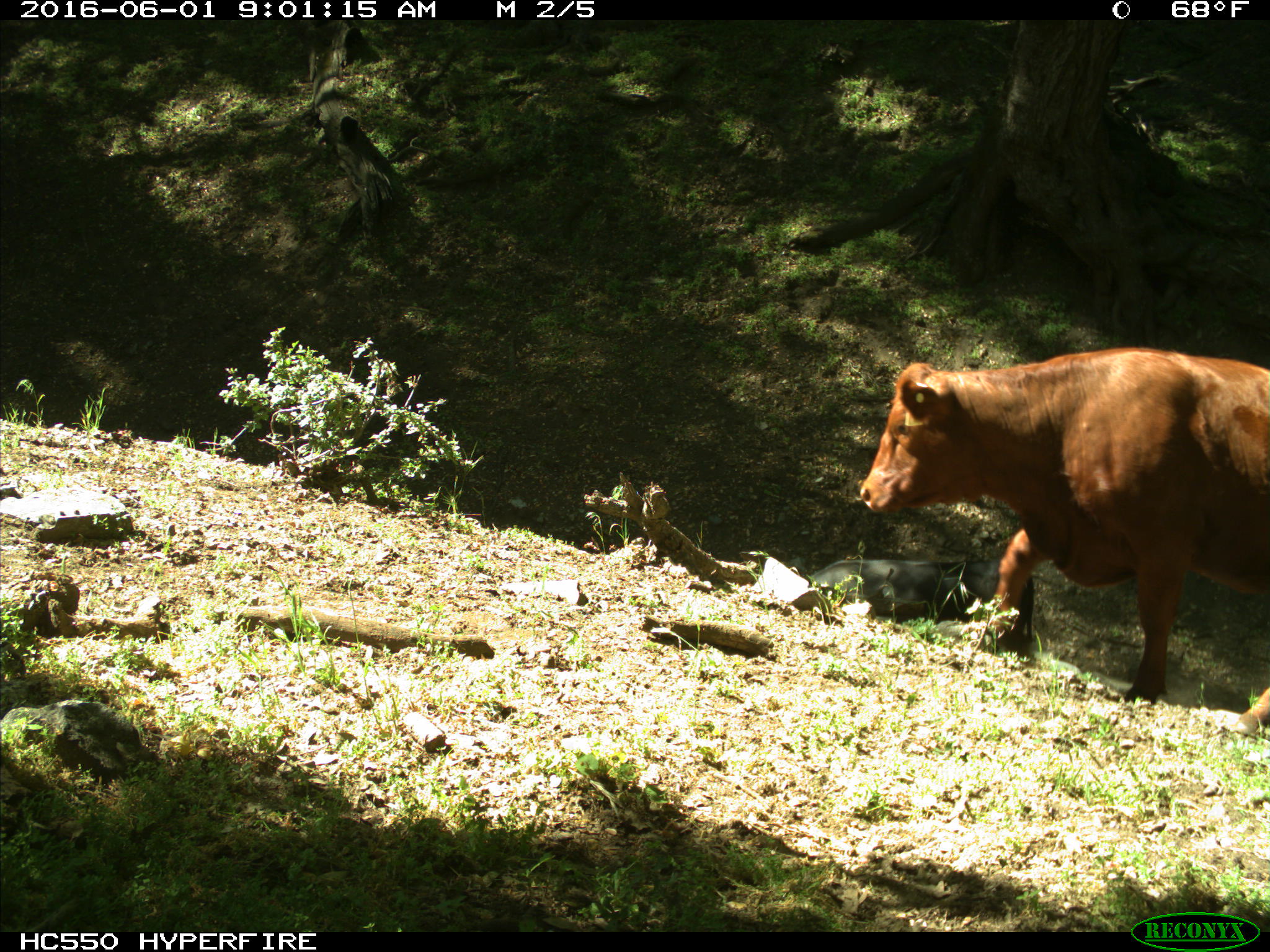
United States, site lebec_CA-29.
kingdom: Animalia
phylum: Chordata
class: Mammalia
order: Artiodactyla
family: Bovidae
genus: Bos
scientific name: Bos taurus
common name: domestic cow